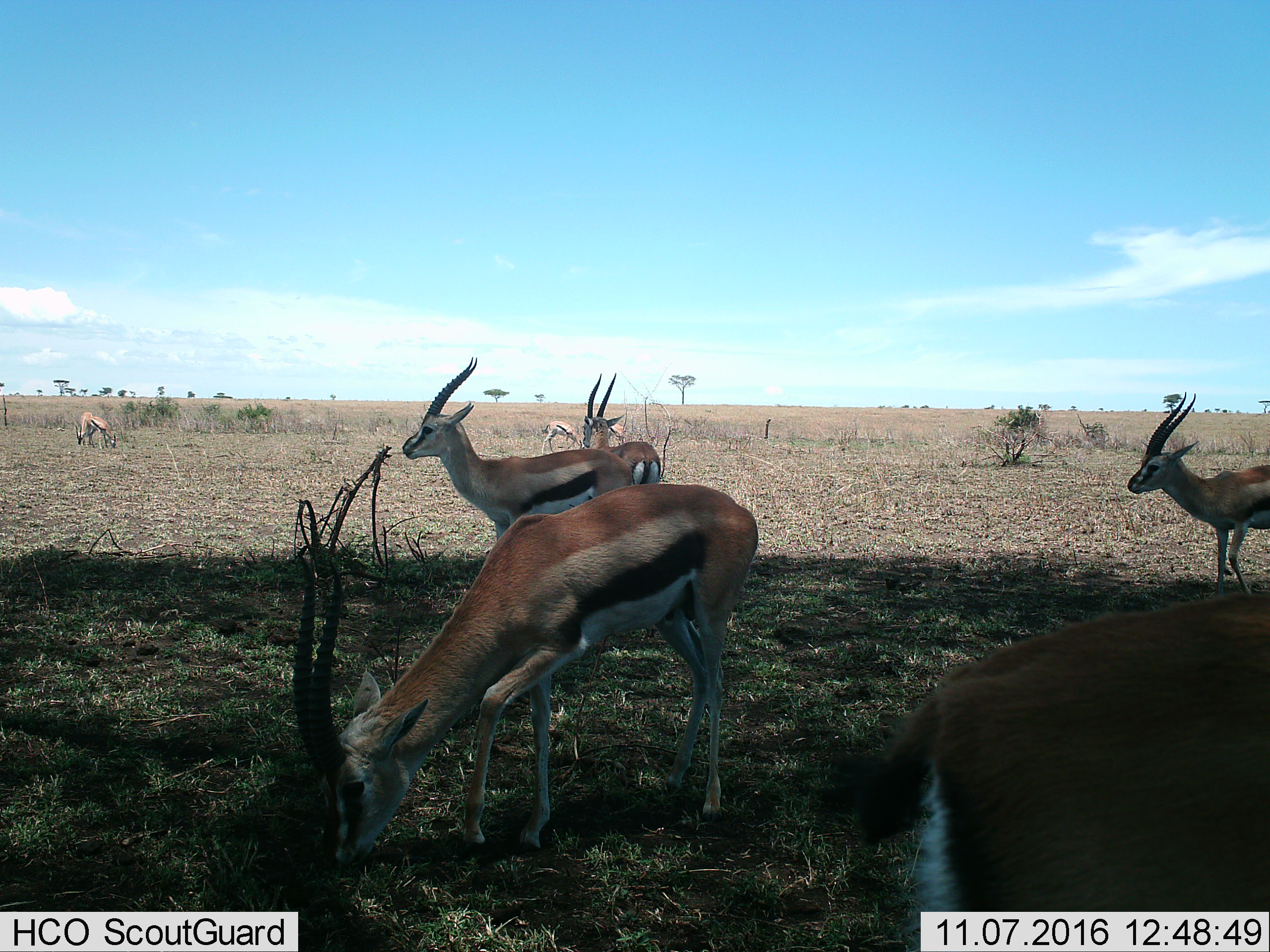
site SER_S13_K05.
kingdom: Animalia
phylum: Chordata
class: Mammalia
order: Artiodactyla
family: Bovidae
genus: Eudorcas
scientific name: Eudorcas thomsonii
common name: thomson's gazelle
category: gazellethomsons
Gazellethomsons (thomson's gazelle) (Eudorcas thomsonii), count 7. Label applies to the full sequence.